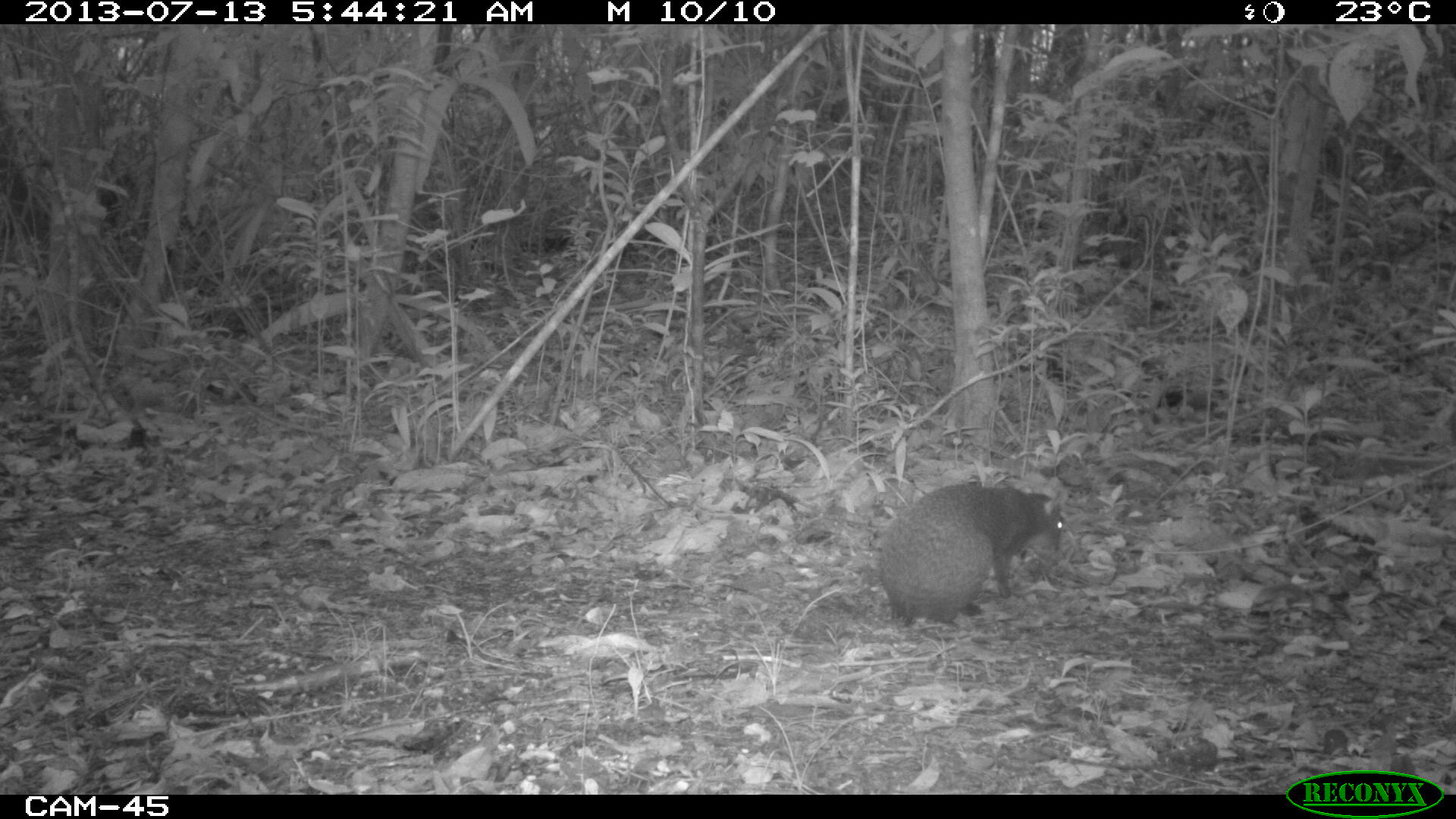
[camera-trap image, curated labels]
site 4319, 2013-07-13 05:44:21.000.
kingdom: Animalia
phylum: Chordata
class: Mammalia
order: Rodentia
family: Dasyproctidae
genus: Dasyprocta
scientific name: Dasyprocta punctata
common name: central american agouti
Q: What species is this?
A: Dasyprocta punctata (central american agouti).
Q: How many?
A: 1.